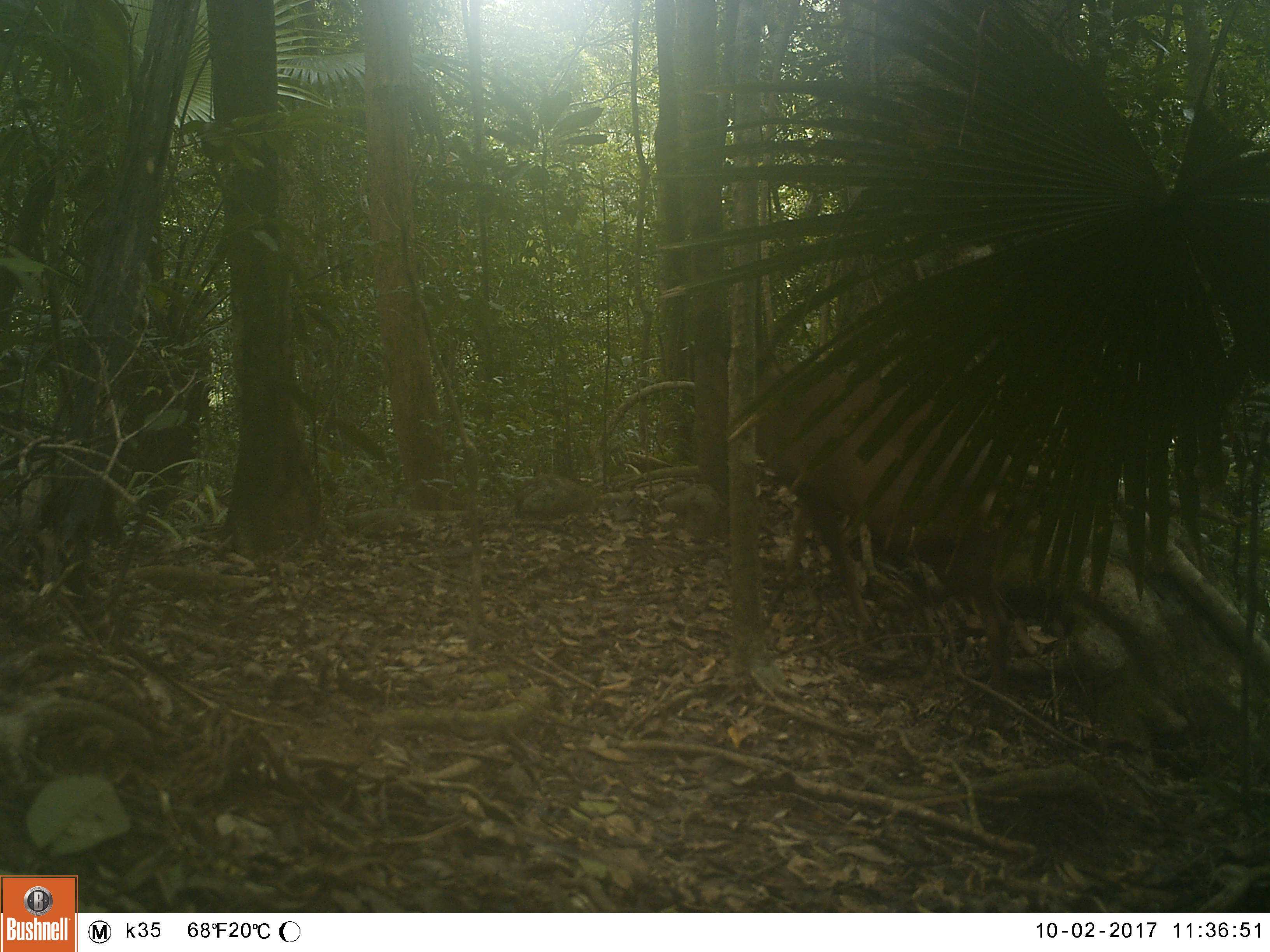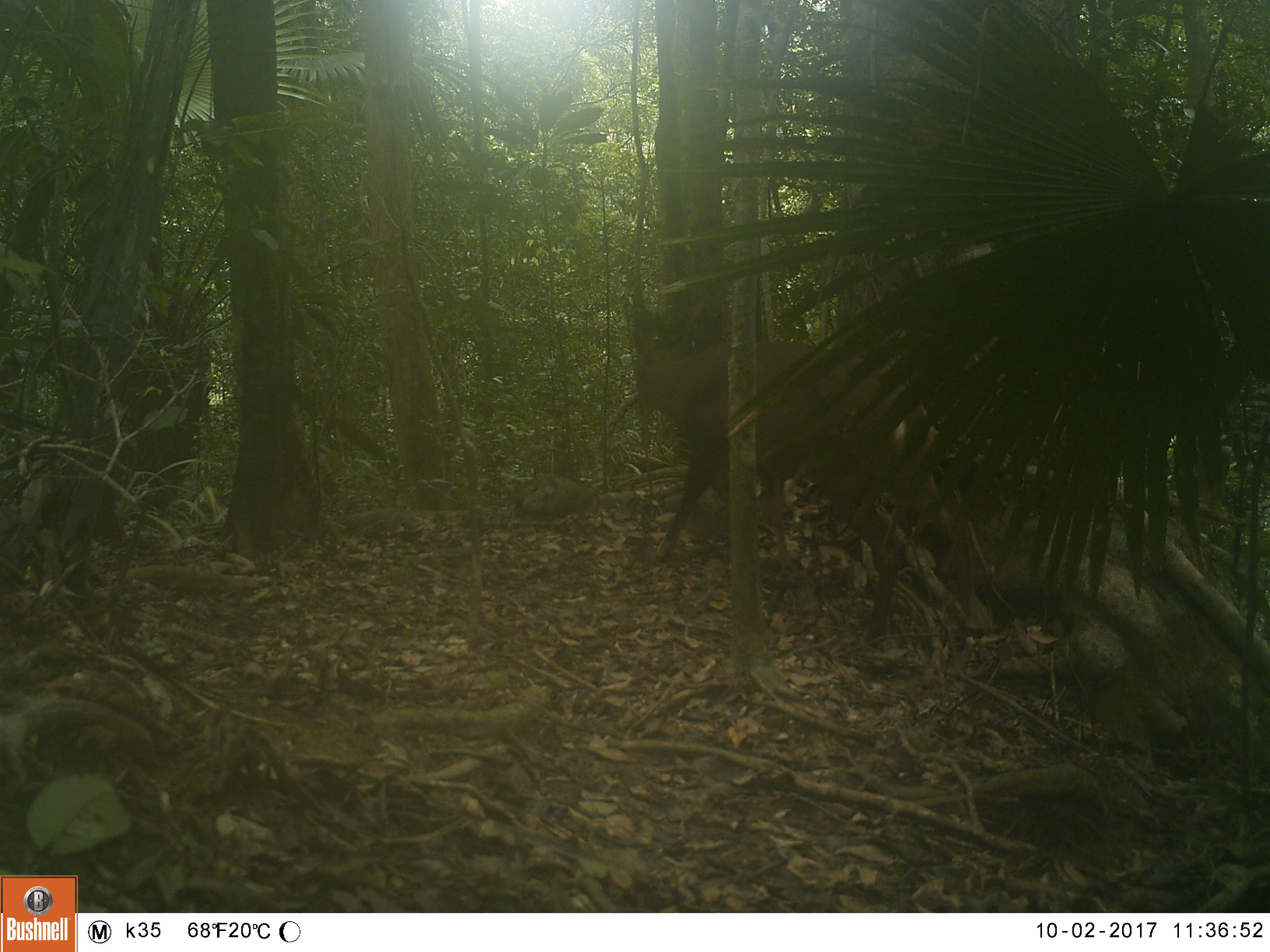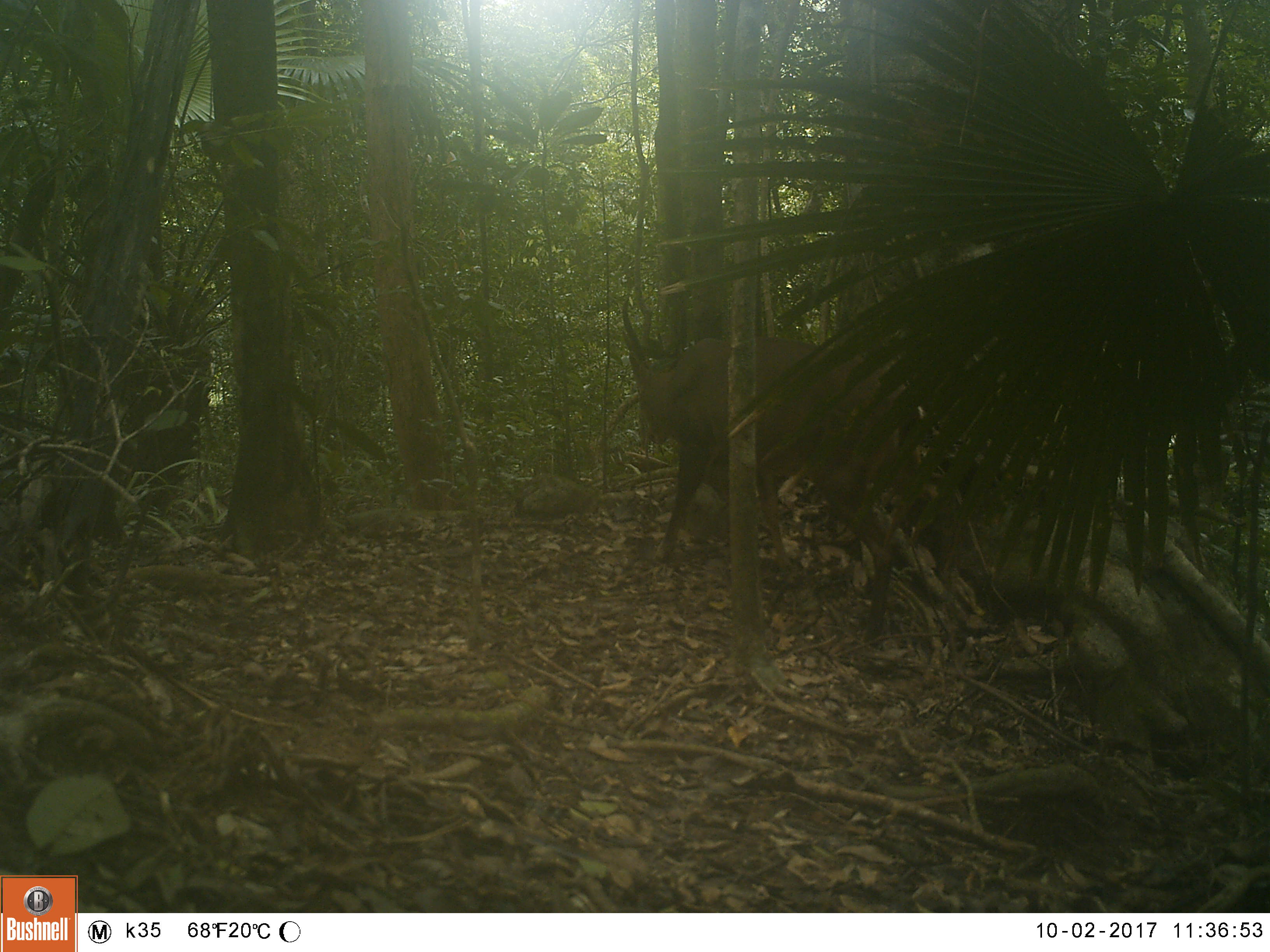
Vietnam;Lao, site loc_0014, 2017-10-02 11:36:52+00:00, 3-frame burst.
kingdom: Animalia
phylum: Chordata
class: Mammalia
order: Artiodactyla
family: Cervidae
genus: Muntiacus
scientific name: Muntiacus vuquangensis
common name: large-antlered muntjac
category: large antlered muntjac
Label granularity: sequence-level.